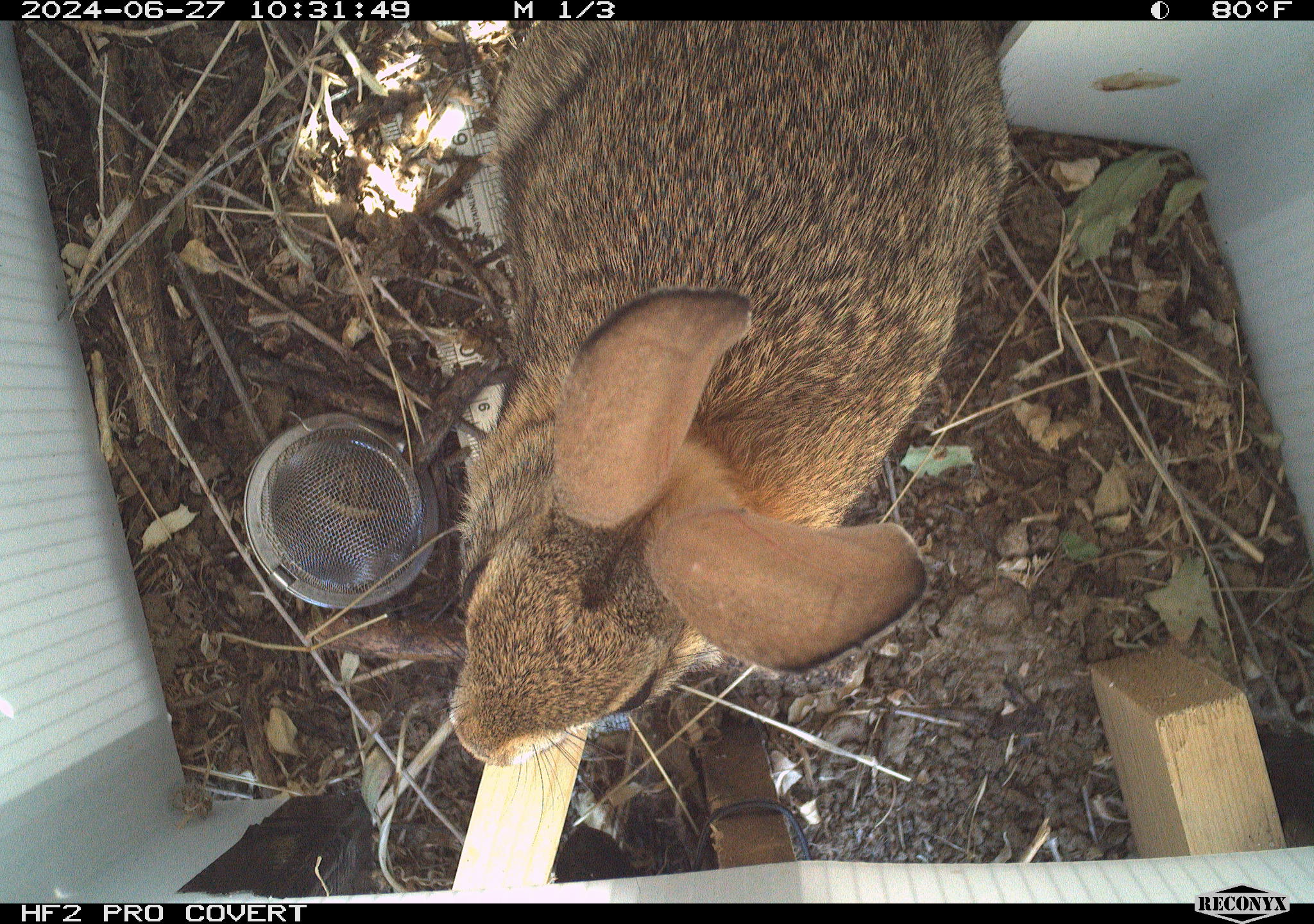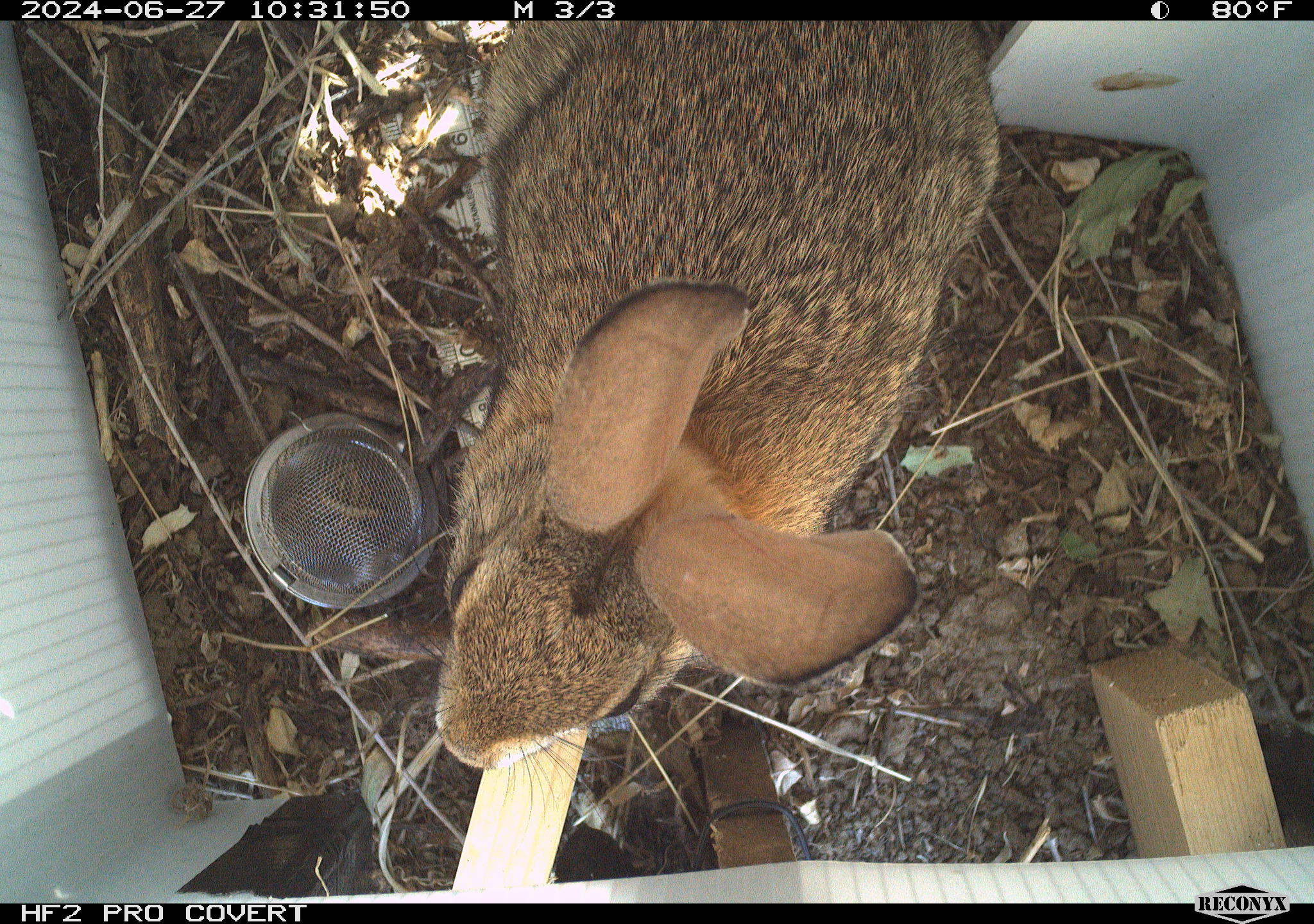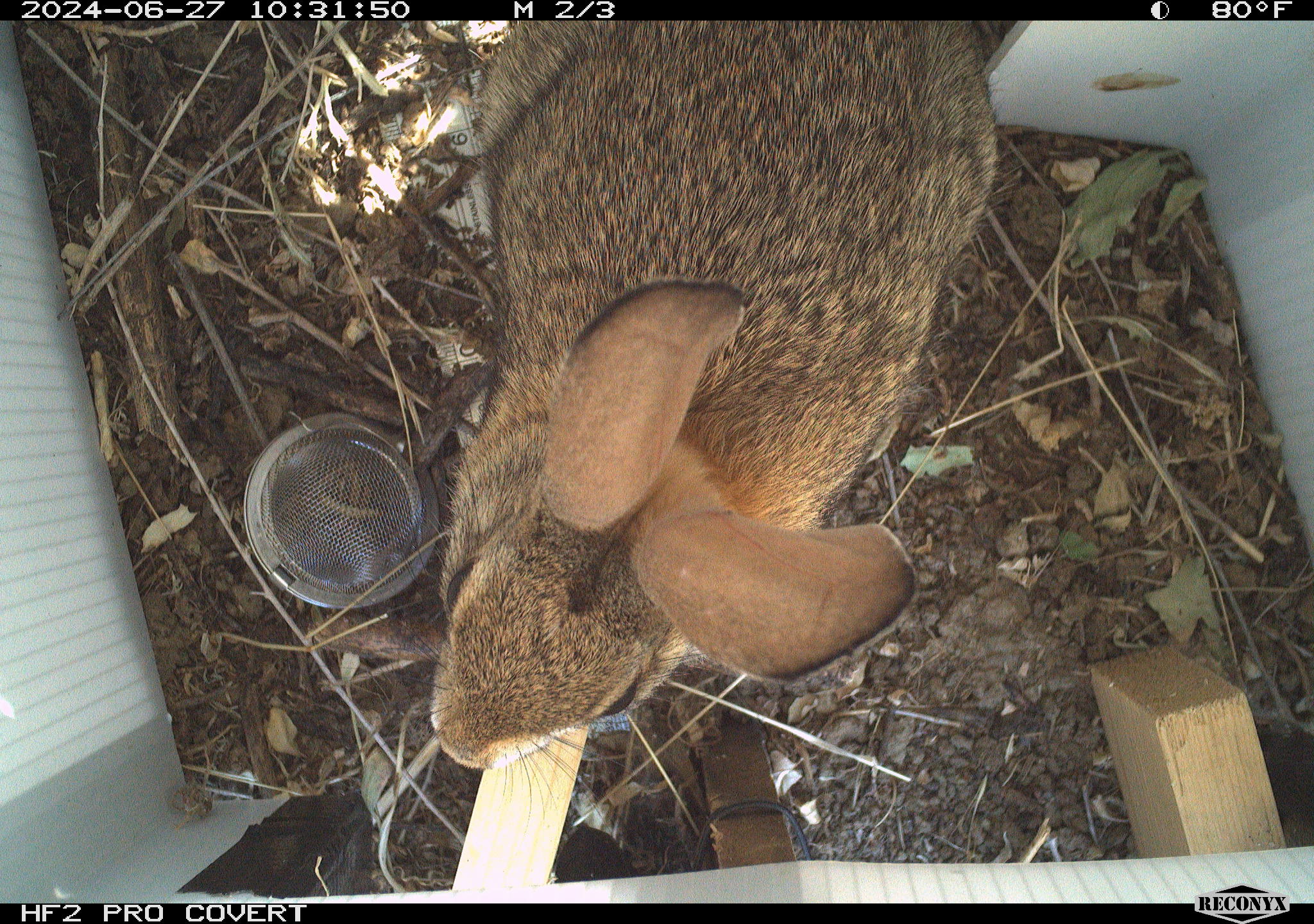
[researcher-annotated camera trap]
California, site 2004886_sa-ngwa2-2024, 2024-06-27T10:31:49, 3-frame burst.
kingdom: Animalia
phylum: Chordata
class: Mammalia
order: Lagomorpha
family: Leporidae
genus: Sylvilagus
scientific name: Sylvilagus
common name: cottontail rabbits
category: sylvilagus species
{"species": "sylvilagus species (cottontail rabbits) (Sylvilagus)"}